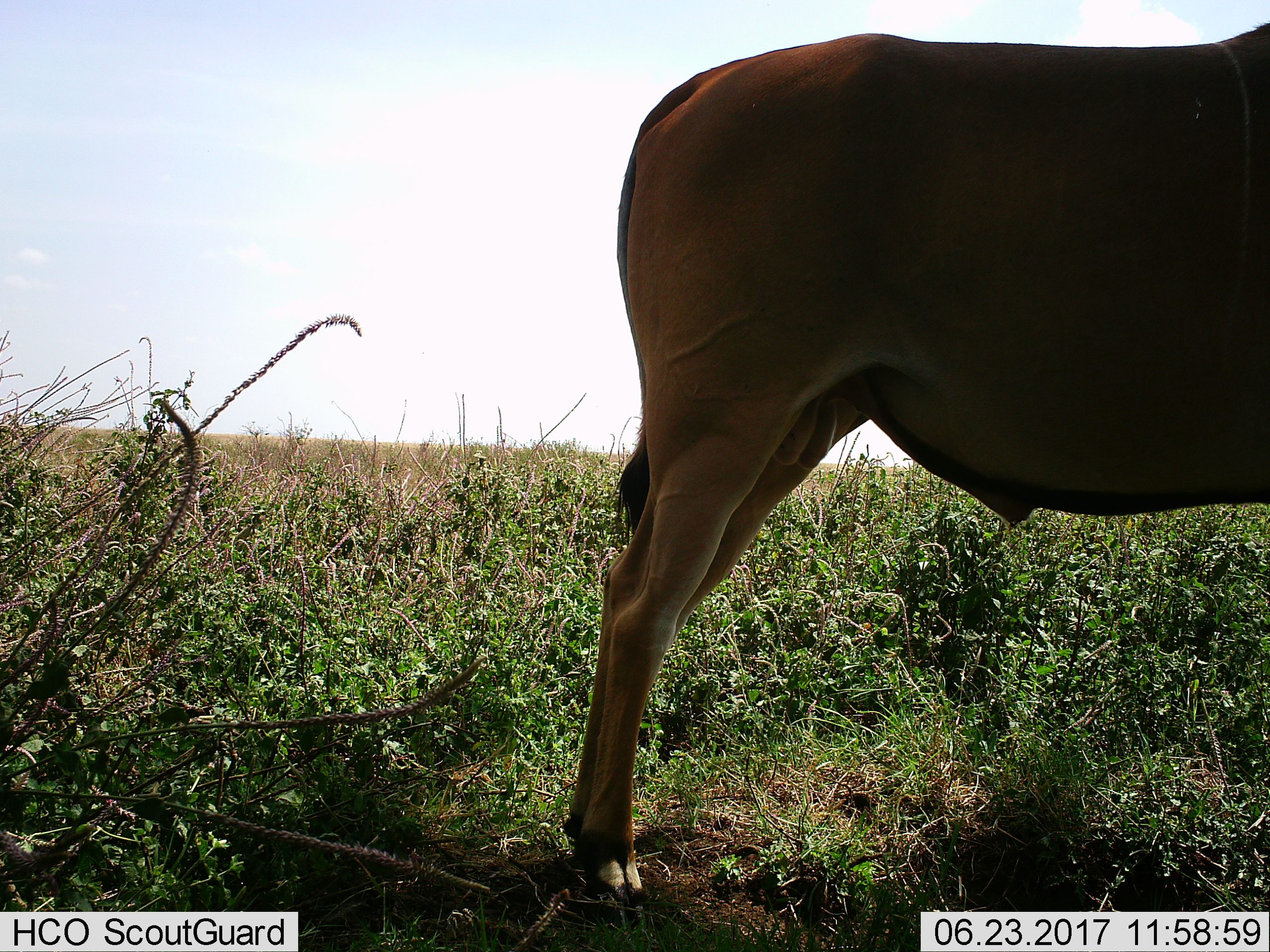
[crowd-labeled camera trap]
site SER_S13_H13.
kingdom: Animalia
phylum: Chordata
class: Mammalia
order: Artiodactyla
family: Bovidae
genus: Tragelaphus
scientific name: Tragelaphus oryx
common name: eland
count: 1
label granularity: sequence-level